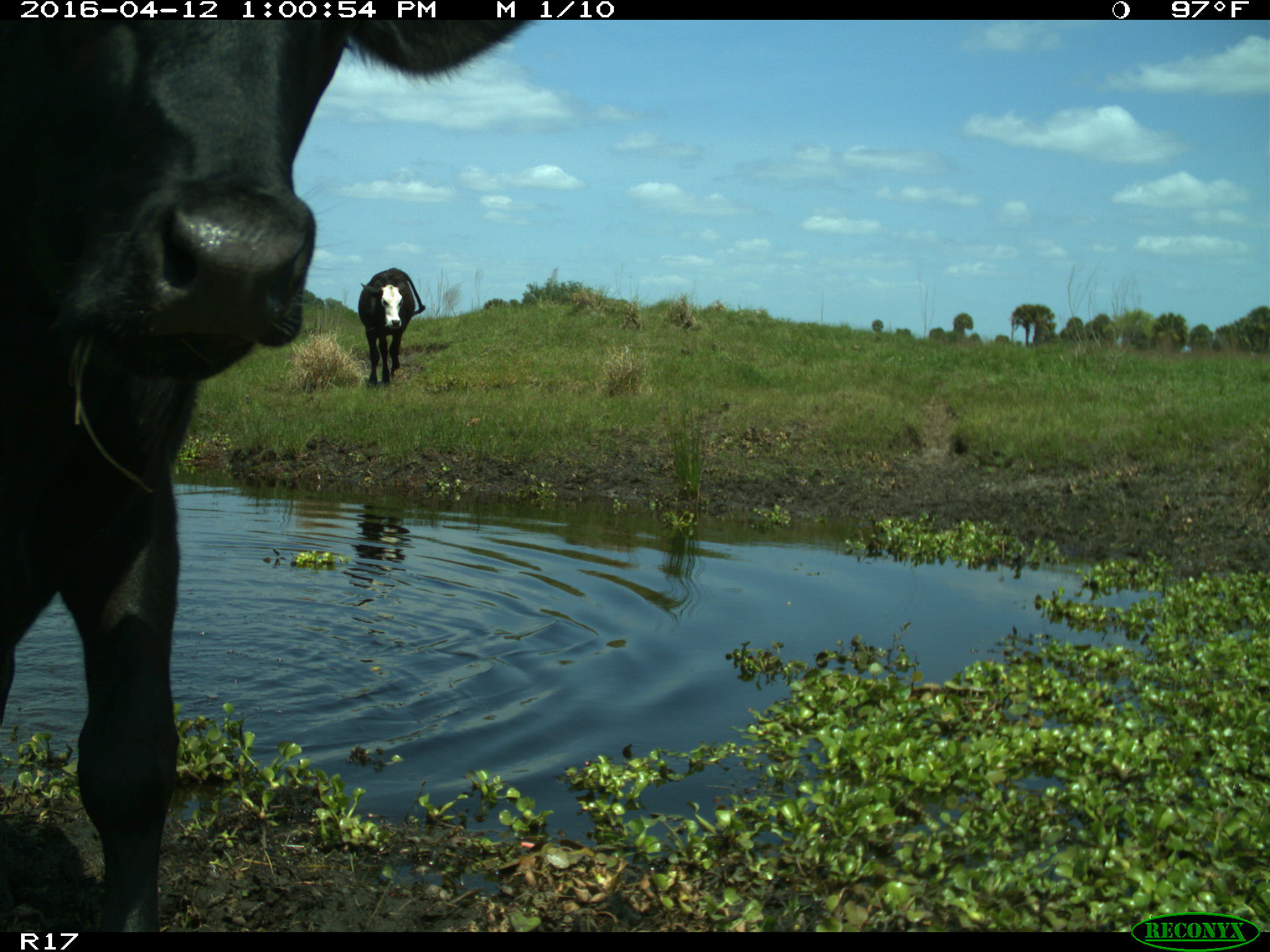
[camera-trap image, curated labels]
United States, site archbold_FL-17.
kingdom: Animalia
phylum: Chordata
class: Mammalia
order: Artiodactyla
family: Bovidae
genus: Bos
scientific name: Bos taurus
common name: domestic cow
Bos taurus (domestic cow).